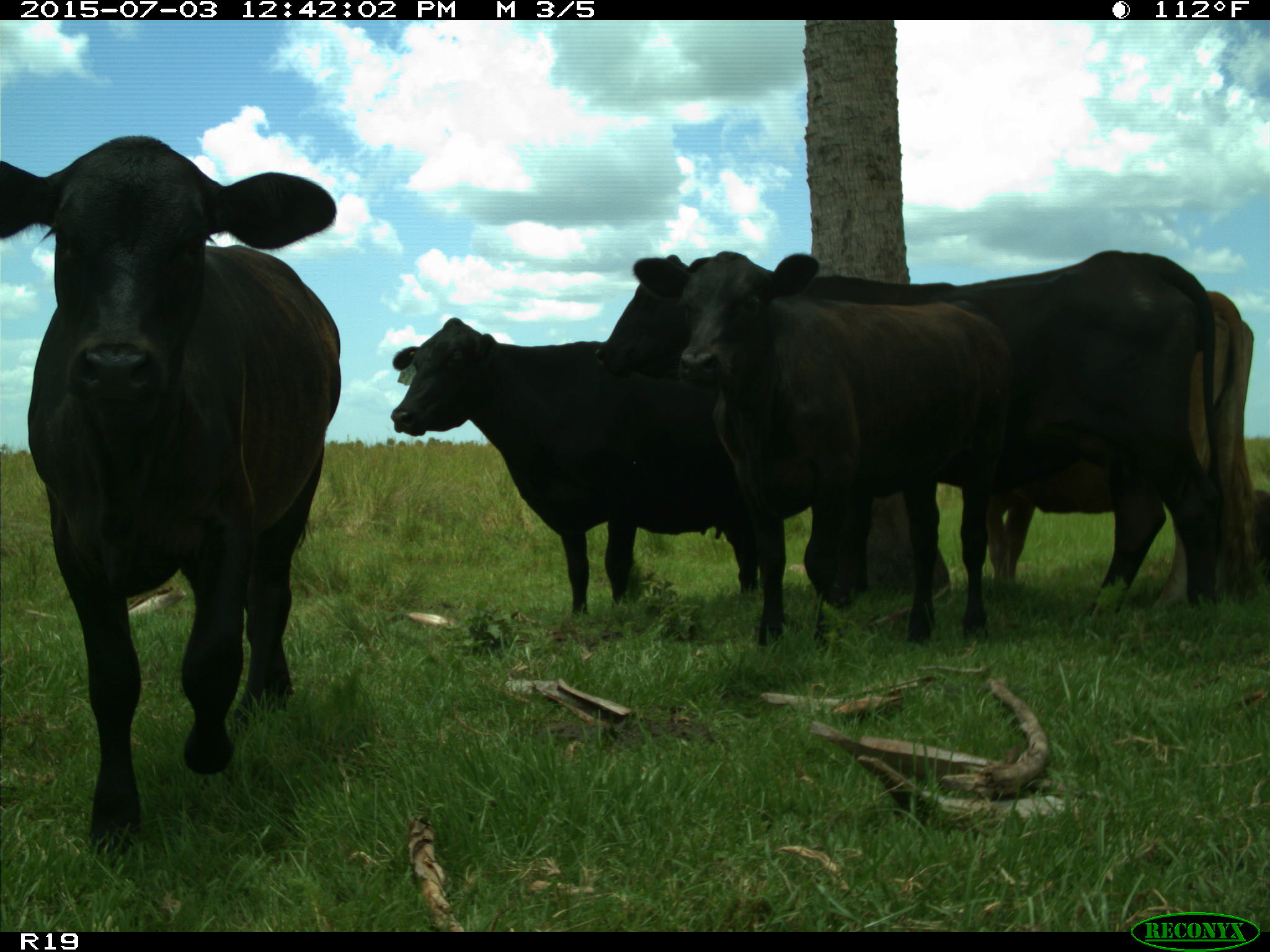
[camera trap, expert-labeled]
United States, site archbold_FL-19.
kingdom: Animalia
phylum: Chordata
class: Mammalia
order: Artiodactyla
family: Bovidae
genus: Bos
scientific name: Bos taurus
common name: domestic cow